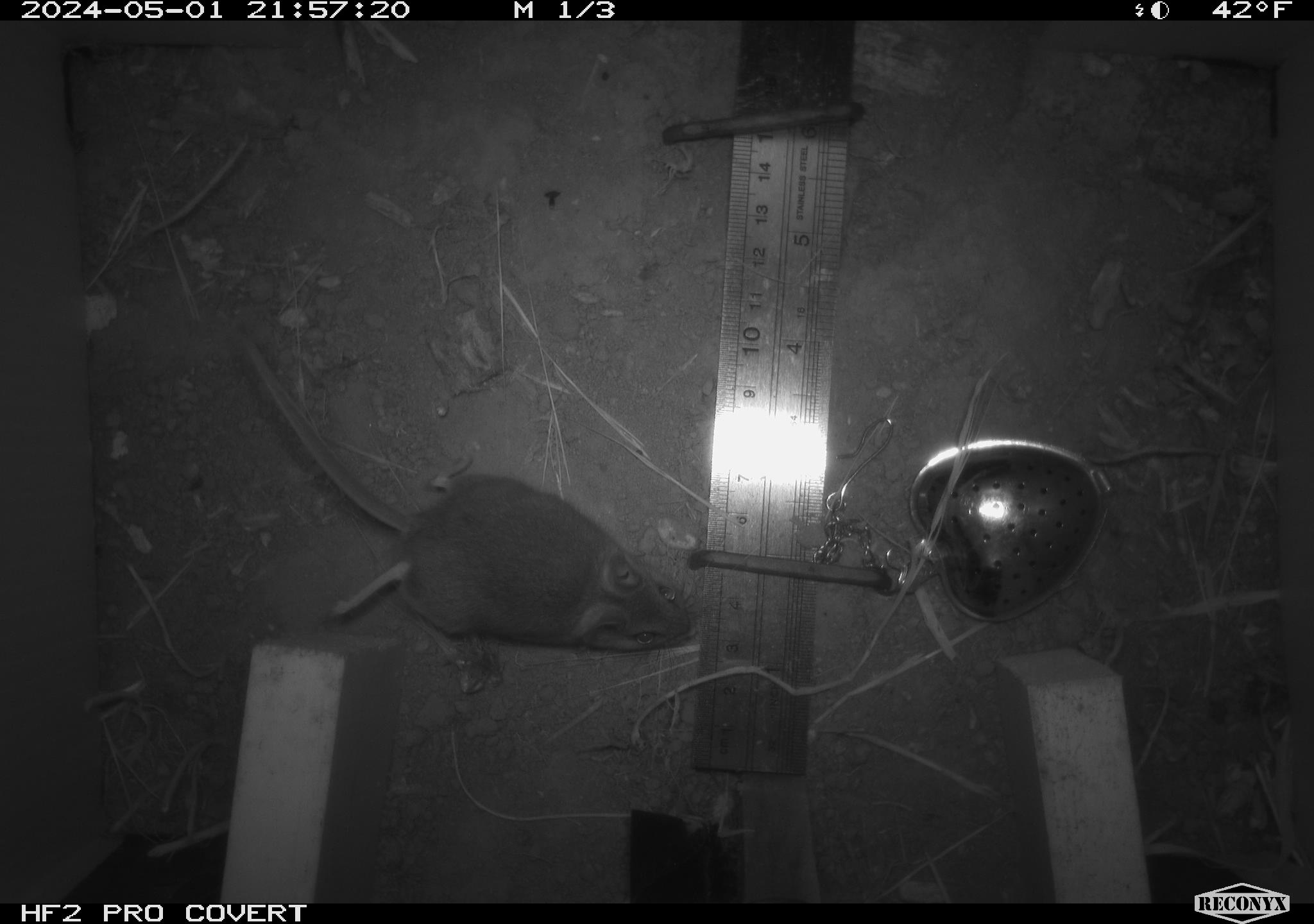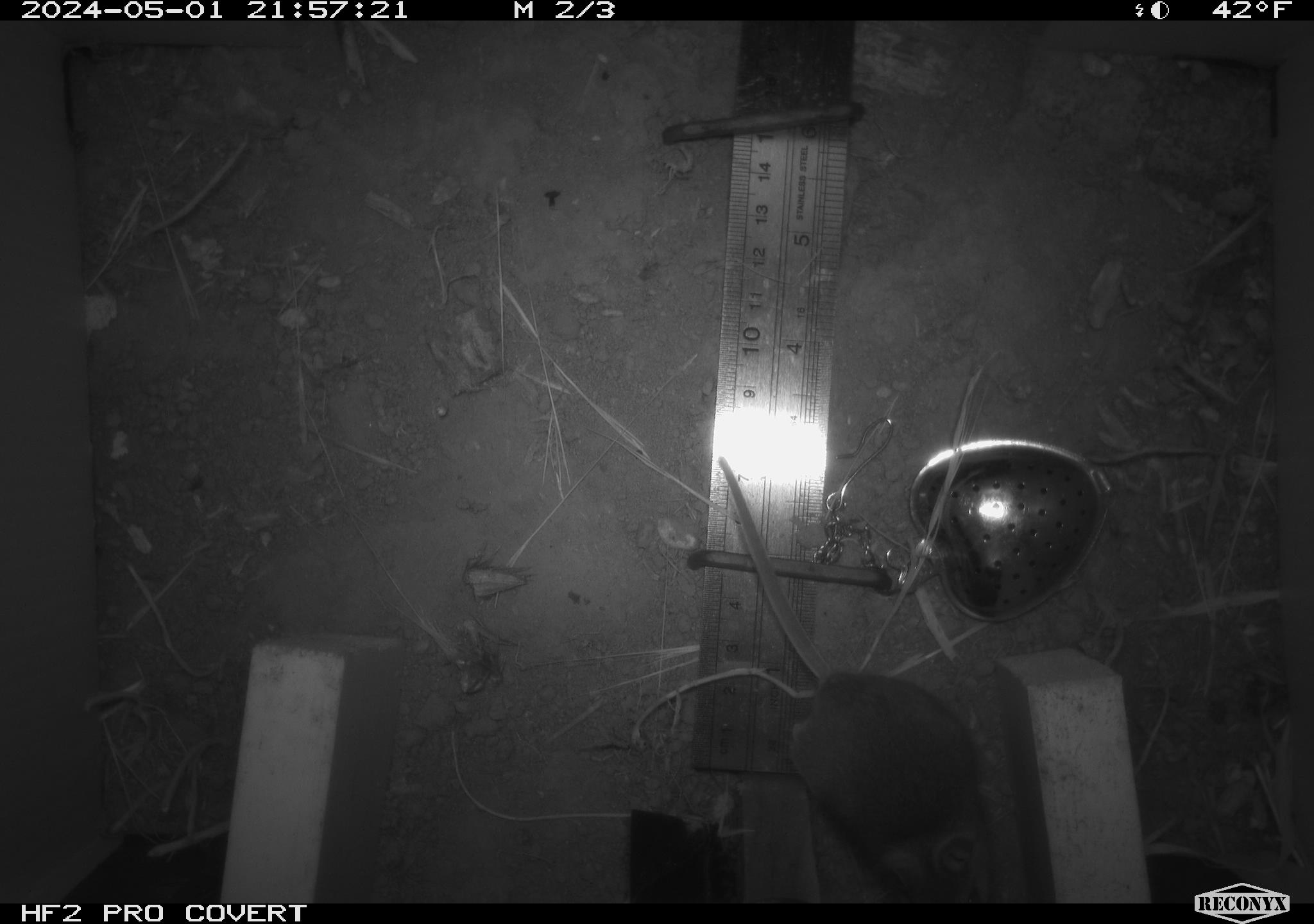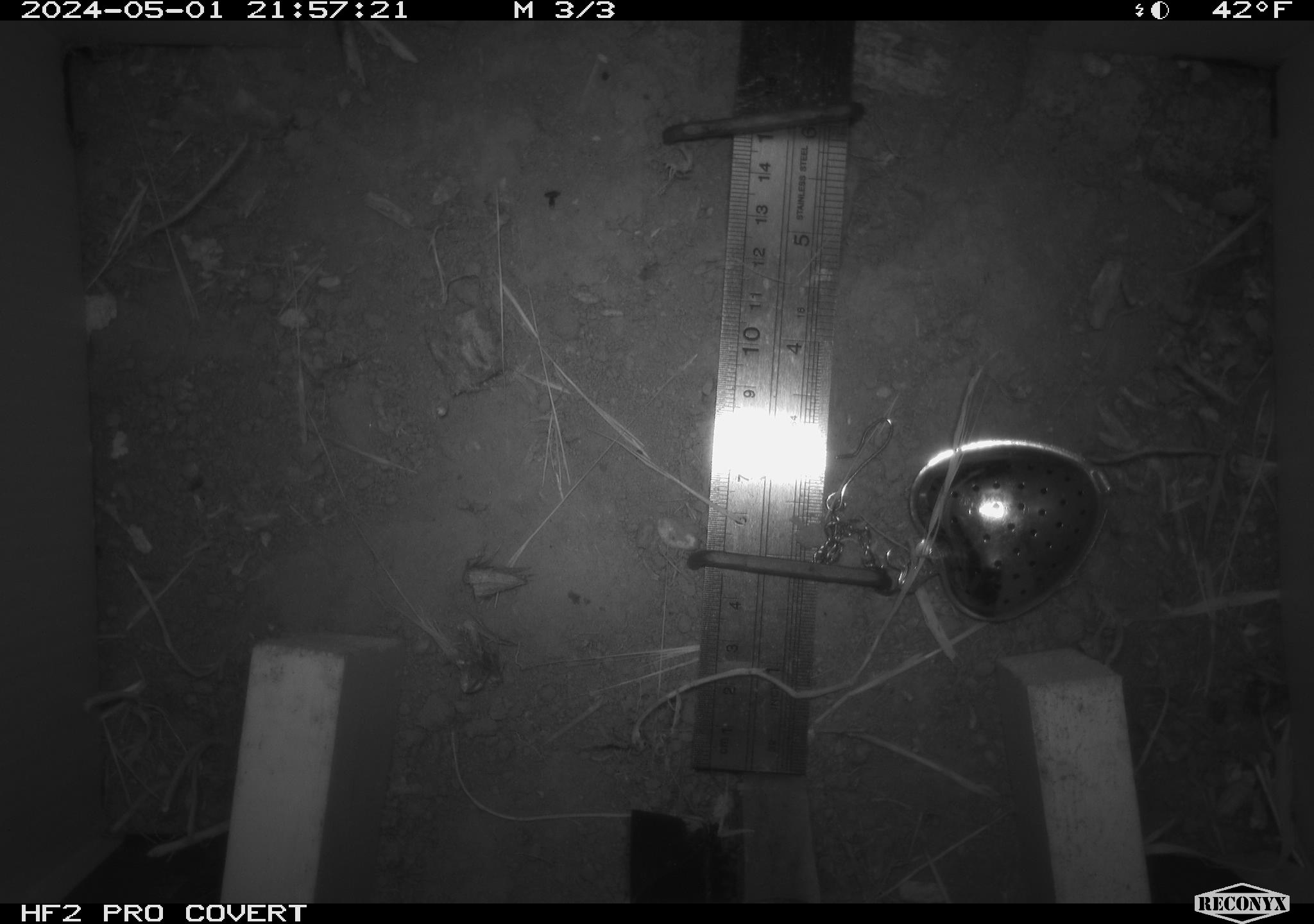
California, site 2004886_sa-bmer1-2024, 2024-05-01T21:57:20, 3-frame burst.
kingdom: Animalia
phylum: Chordata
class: Mammalia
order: Rodentia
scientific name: Rodentia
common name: mouse species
Mouse species (Rodentia).